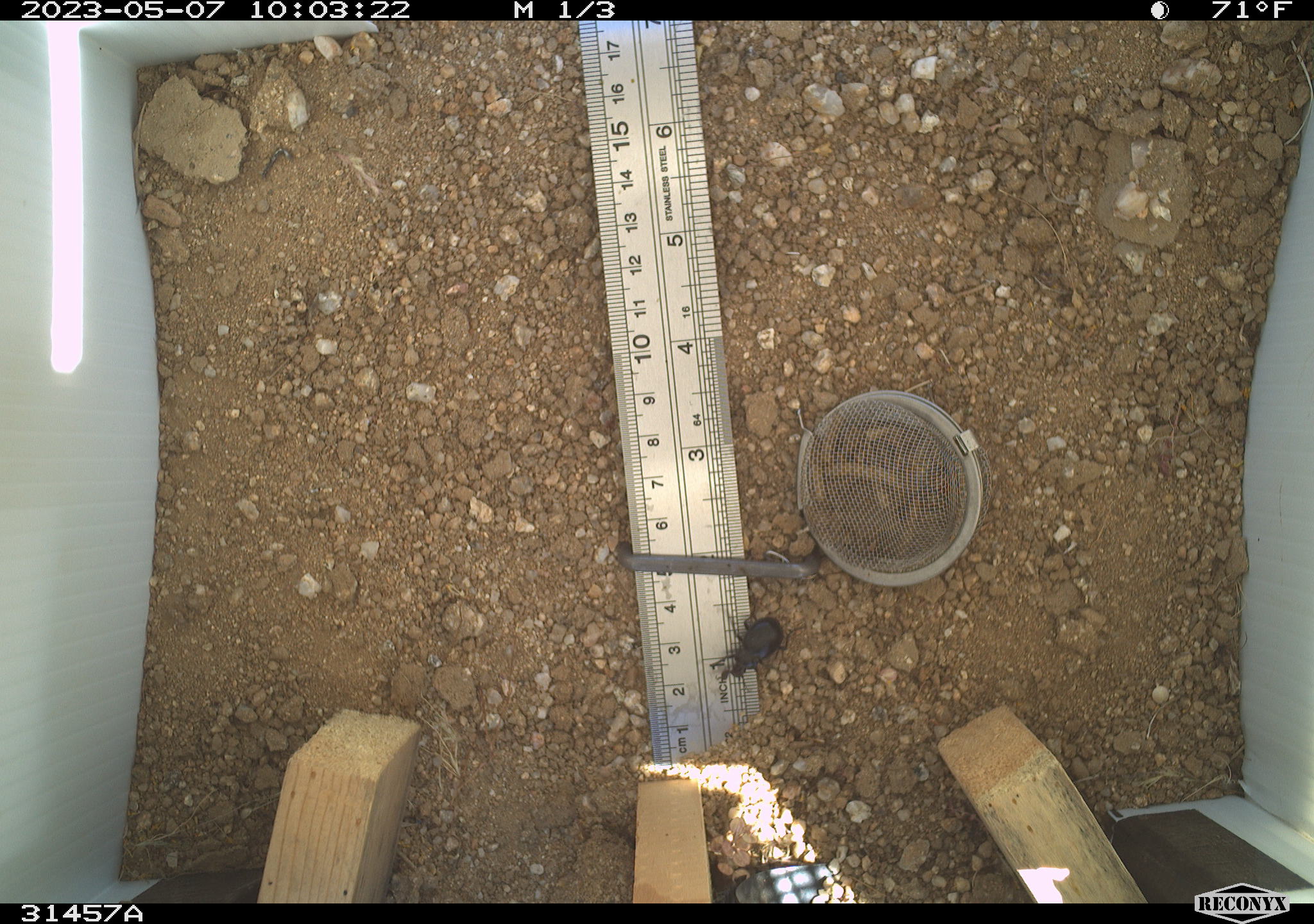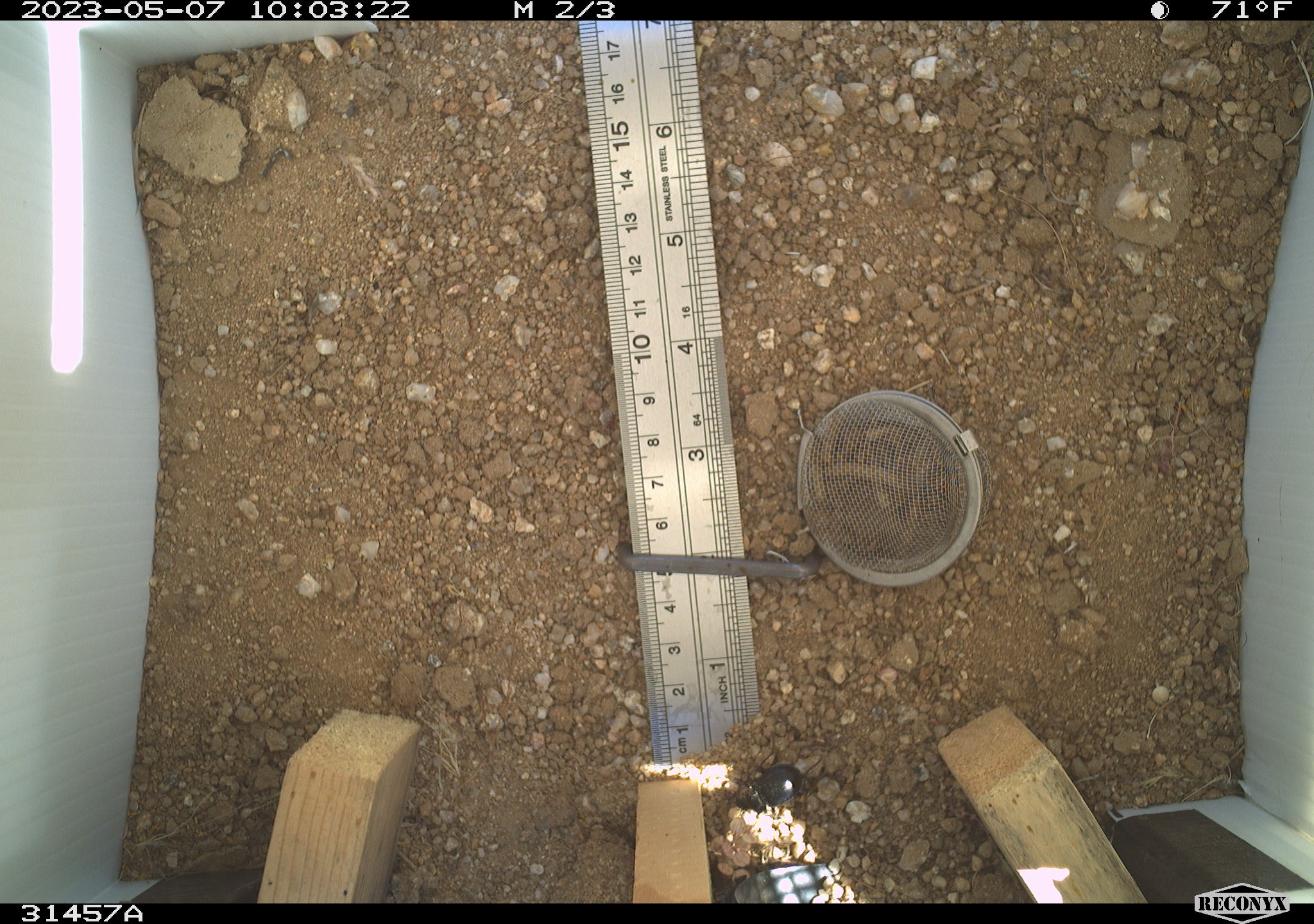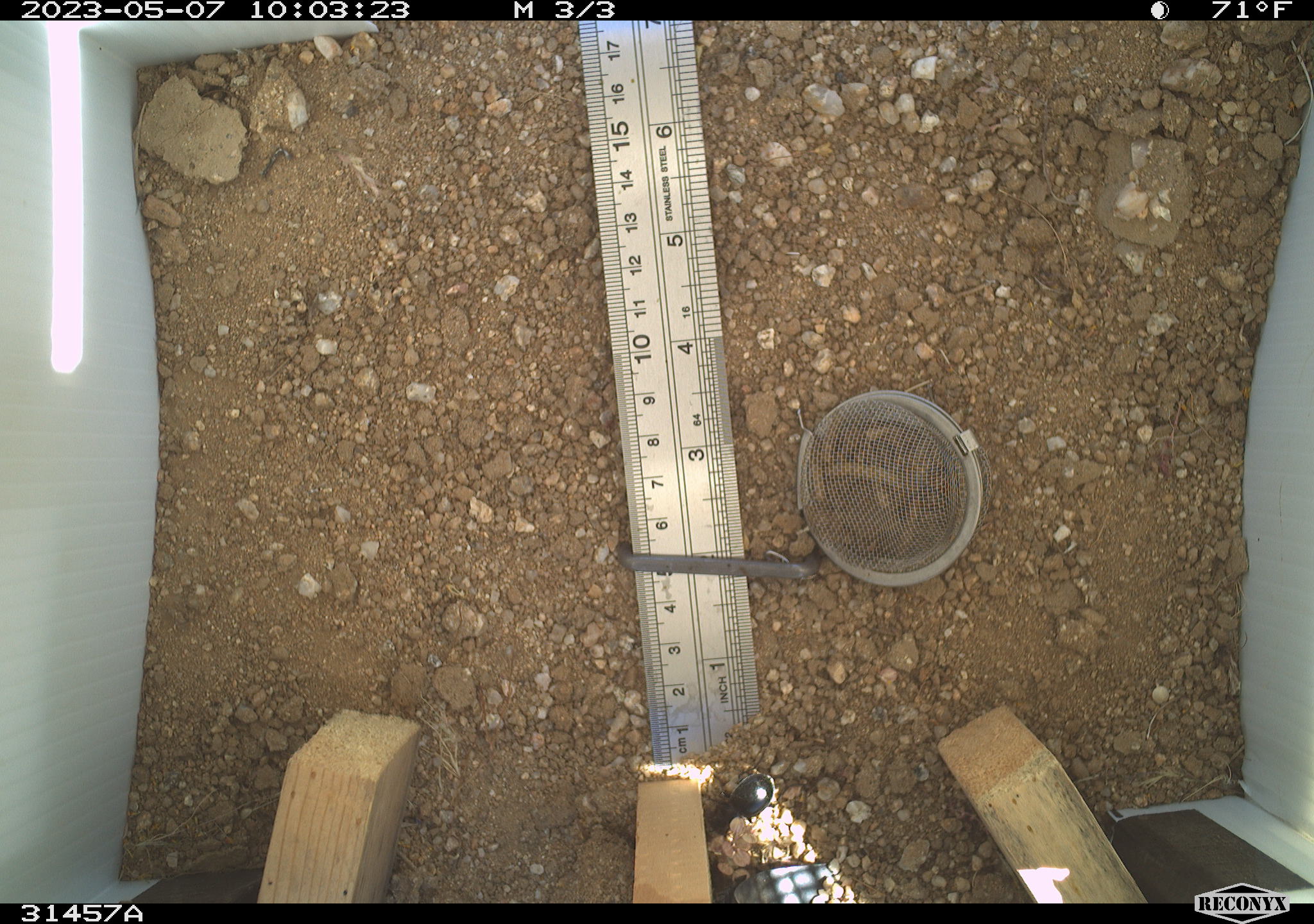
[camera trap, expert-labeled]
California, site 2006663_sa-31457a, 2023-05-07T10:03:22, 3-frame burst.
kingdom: Animalia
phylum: Arthropoda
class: Insecta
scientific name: Insecta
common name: insect